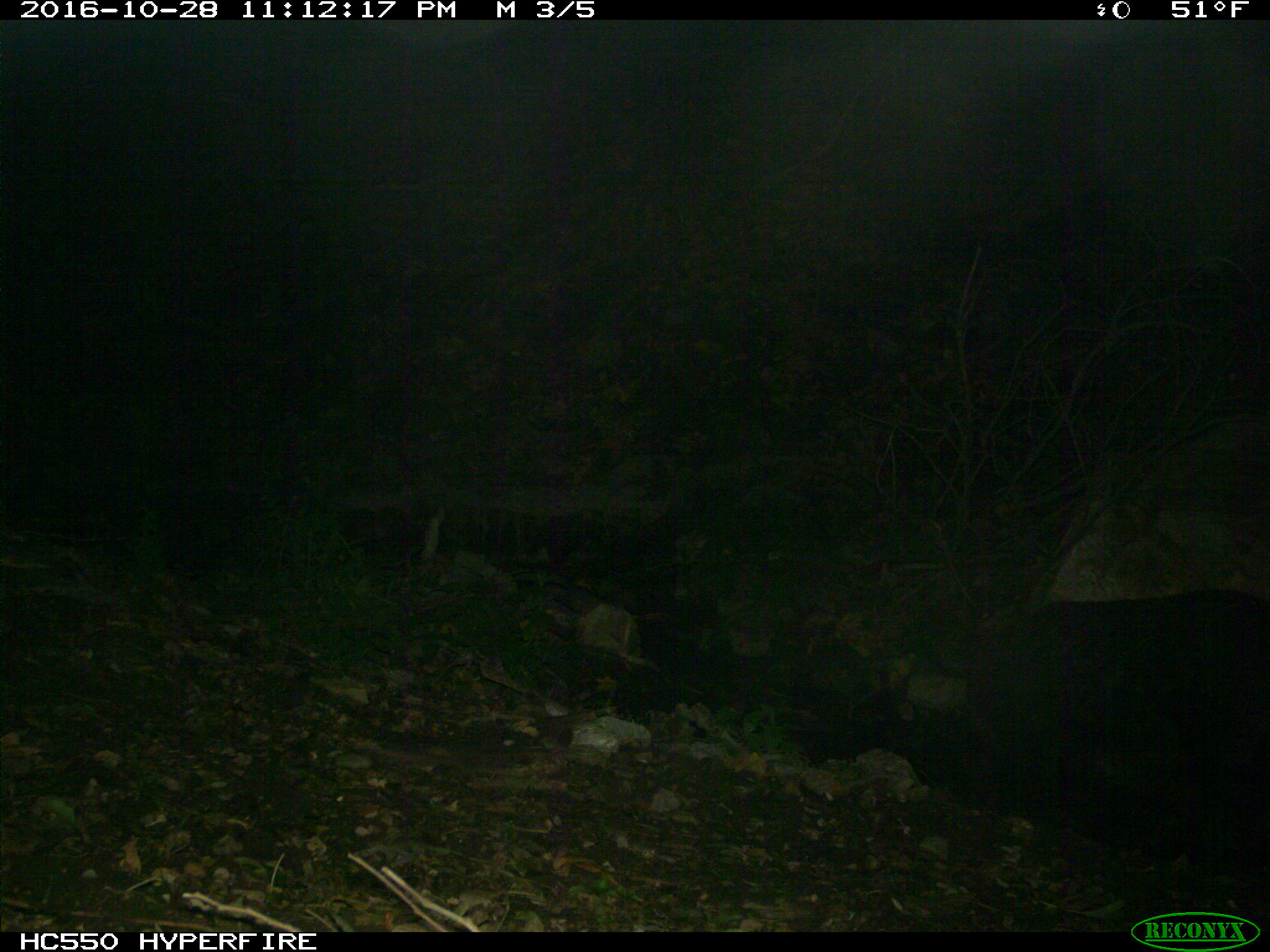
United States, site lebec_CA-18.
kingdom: Animalia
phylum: Chordata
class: Mammalia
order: Artiodactyla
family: Suidae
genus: Sus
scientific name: Sus scrofa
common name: wild boar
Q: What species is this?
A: Sus scrofa (wild boar).